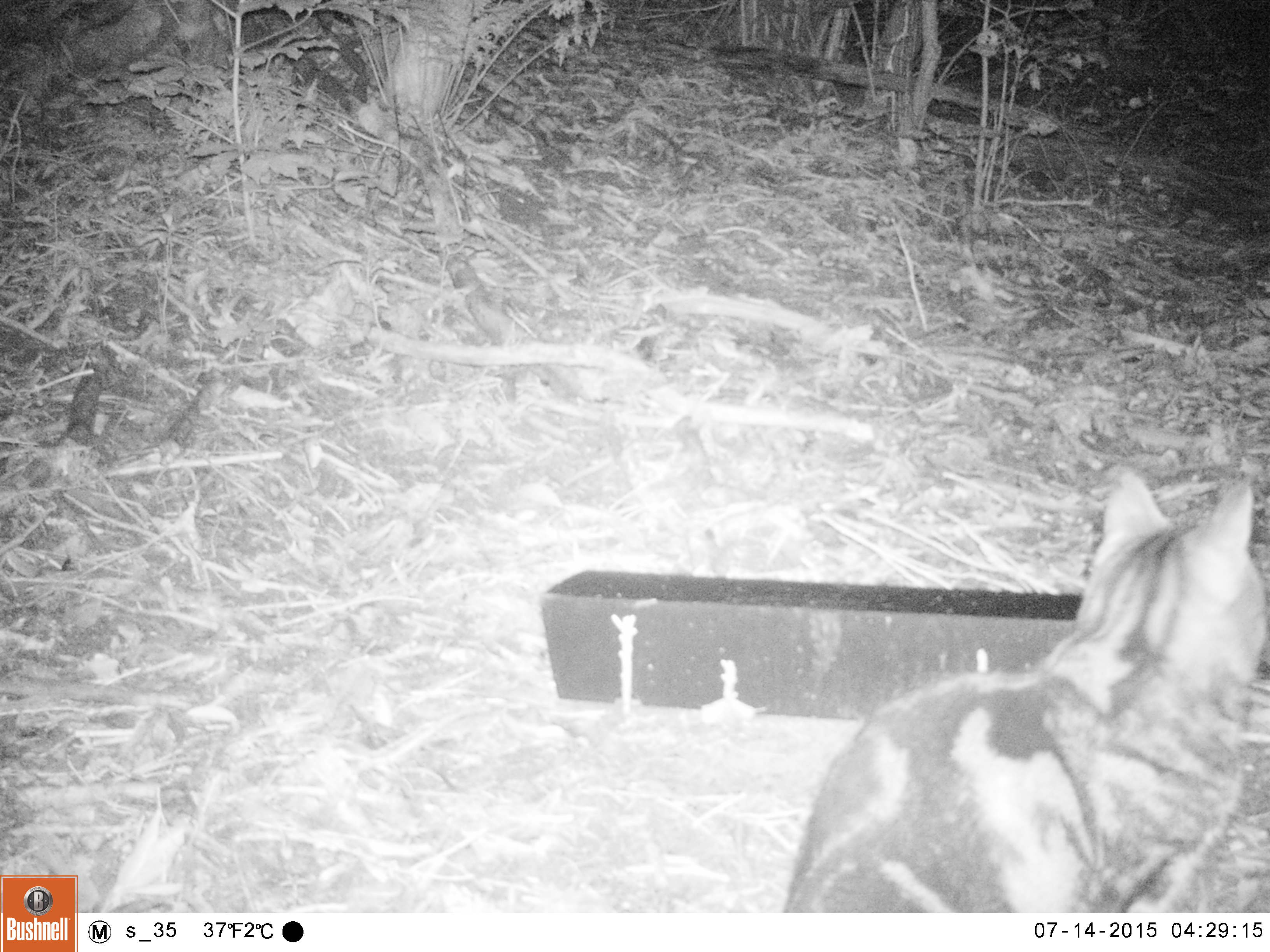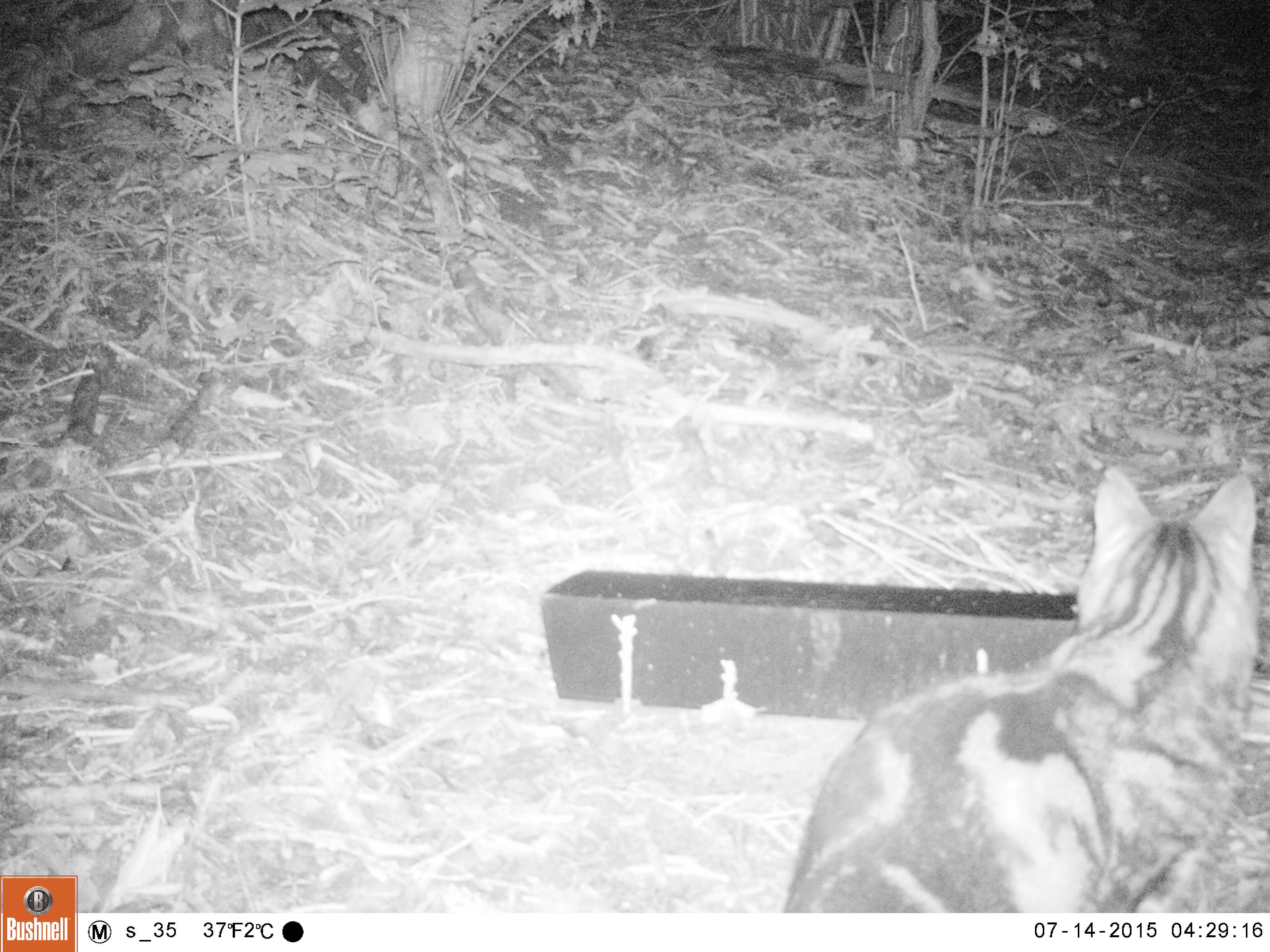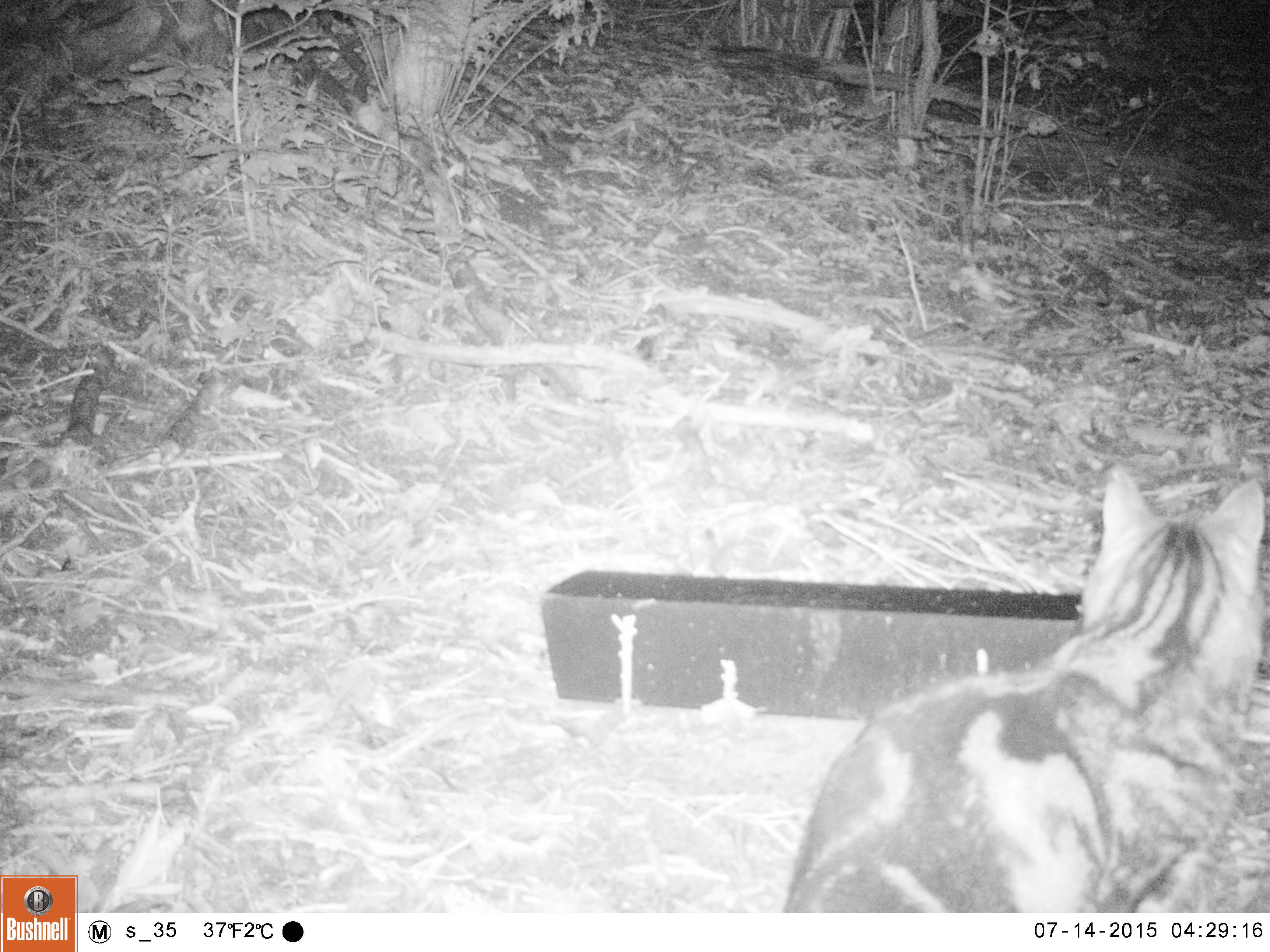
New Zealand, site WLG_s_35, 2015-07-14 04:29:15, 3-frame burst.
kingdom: Animalia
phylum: Chordata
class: Mammalia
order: Carnivora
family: Felidae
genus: Felis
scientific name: Felis catus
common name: domestic cat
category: cat